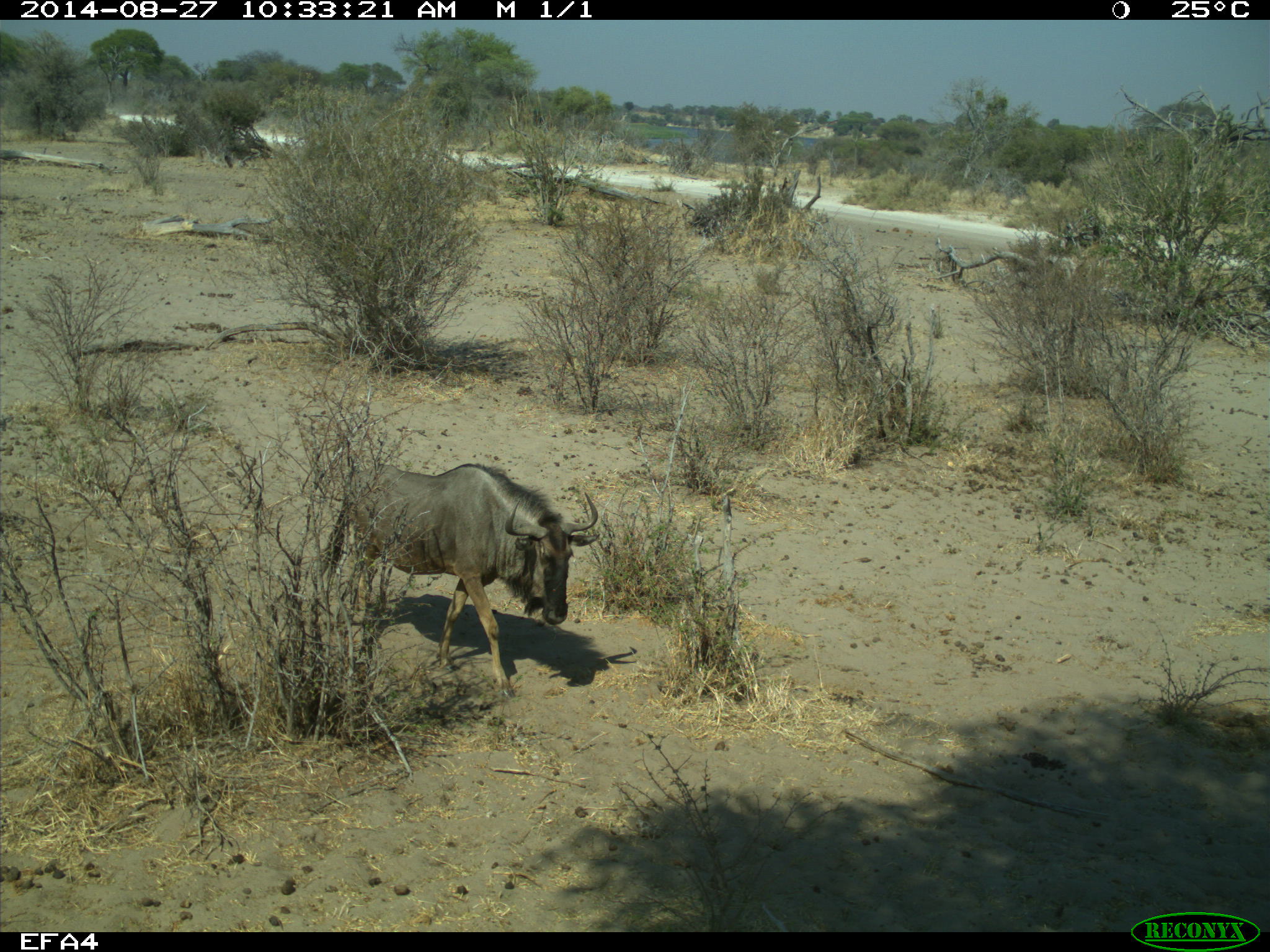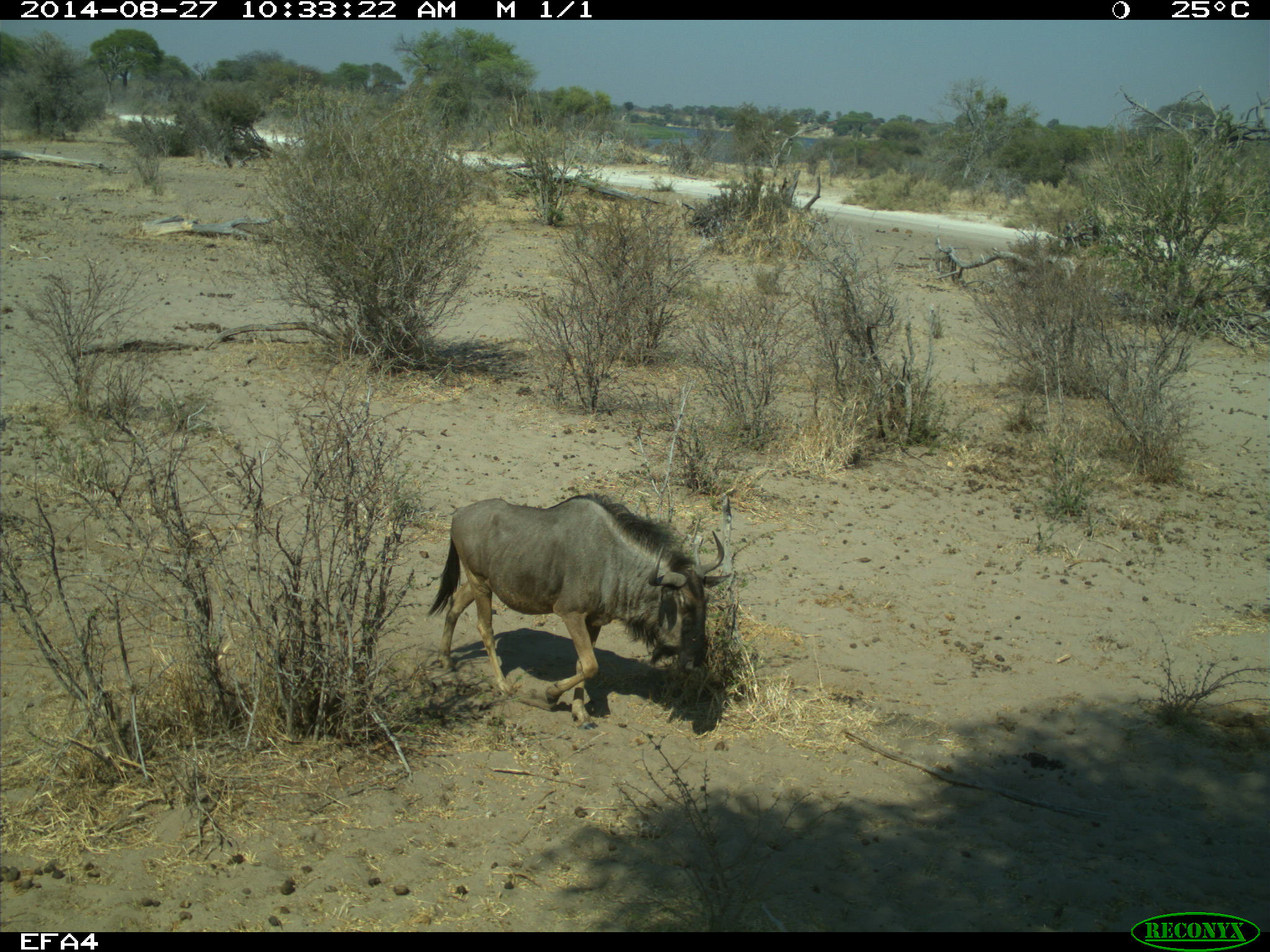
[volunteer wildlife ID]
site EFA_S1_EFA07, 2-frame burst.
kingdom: Animalia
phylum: Chordata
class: Mammalia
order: Artiodactyla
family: Bovidae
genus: Connochaetes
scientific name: Connochaetes taurinus taurinus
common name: blue wildebeest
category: wildebeestblue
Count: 1.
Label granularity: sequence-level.